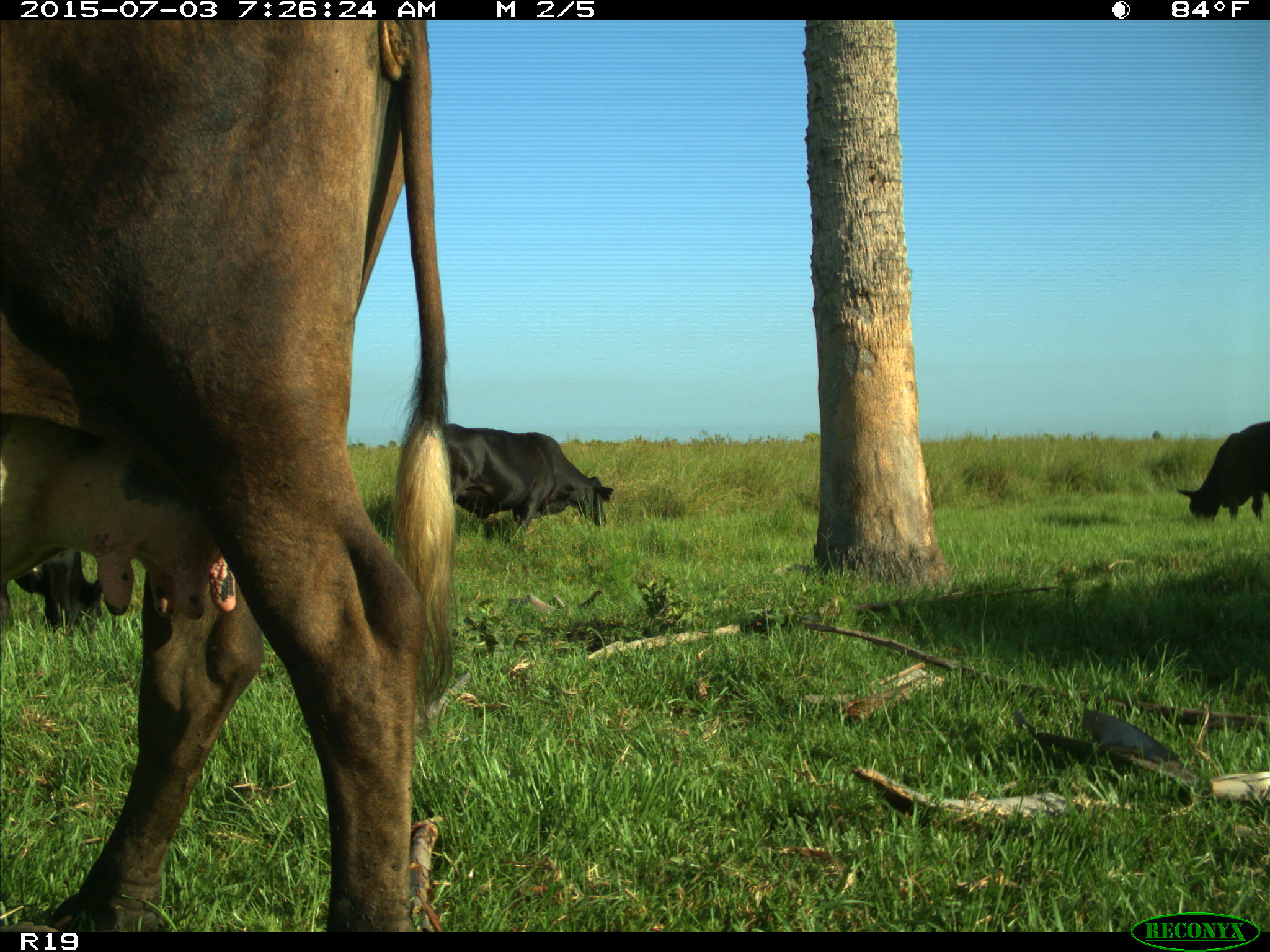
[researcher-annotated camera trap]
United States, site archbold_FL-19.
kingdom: Animalia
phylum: Chordata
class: Mammalia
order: Artiodactyla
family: Bovidae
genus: Bos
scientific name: Bos taurus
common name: domestic cow